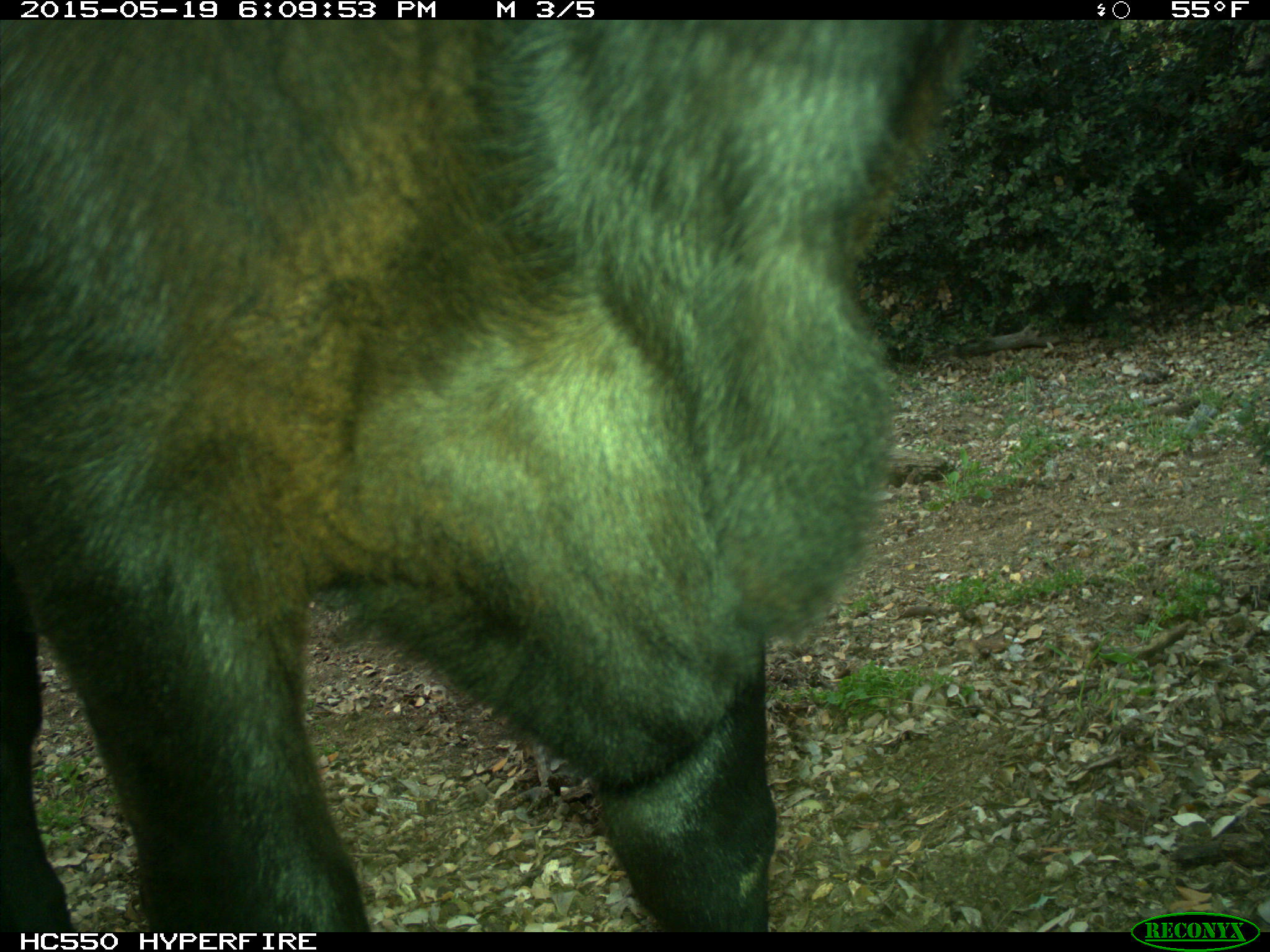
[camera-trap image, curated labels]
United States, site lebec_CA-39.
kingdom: Animalia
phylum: Chordata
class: Mammalia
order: Artiodactyla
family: Bovidae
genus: Bos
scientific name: Bos taurus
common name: domestic cow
Bos taurus (domestic cow).